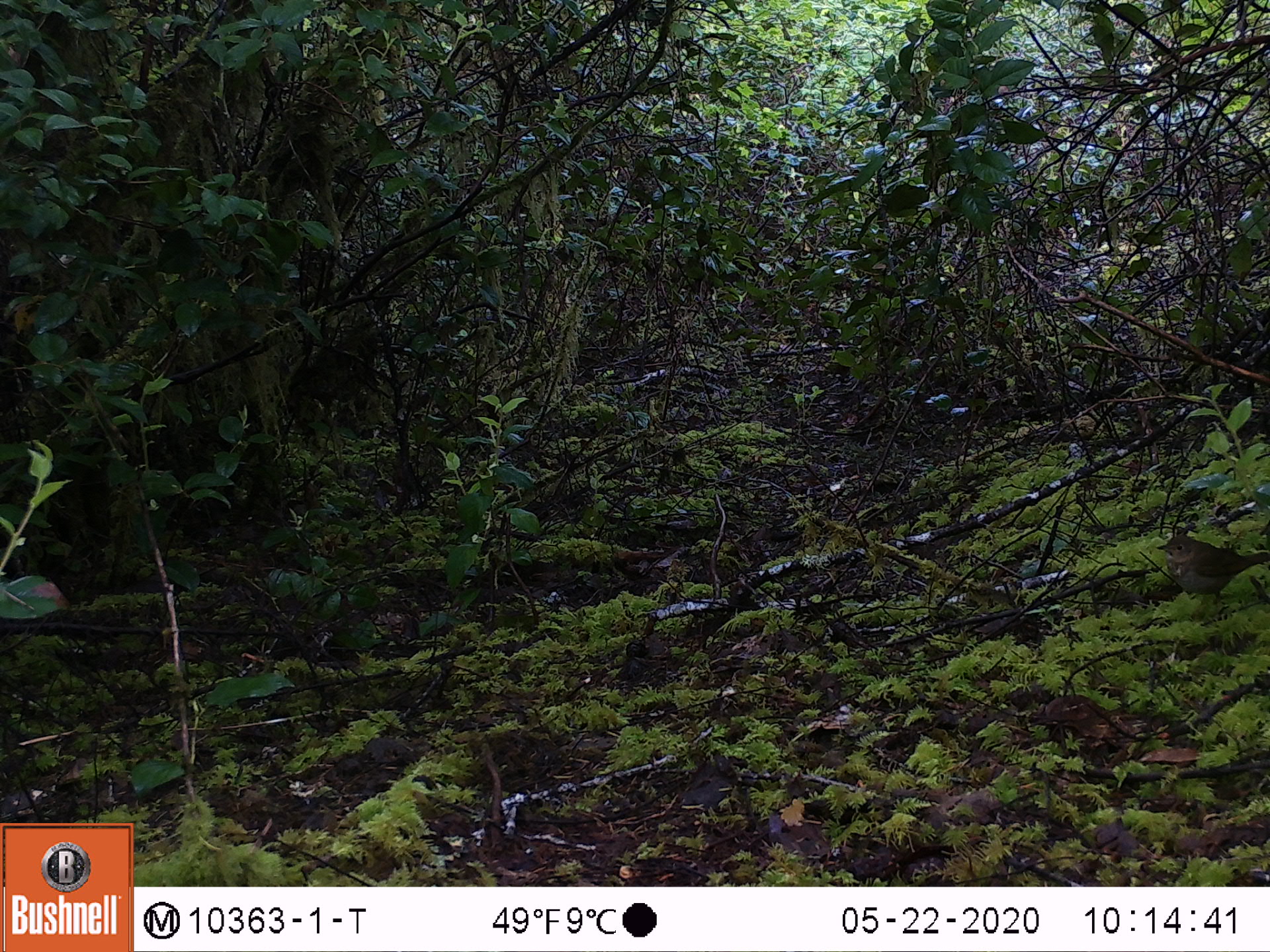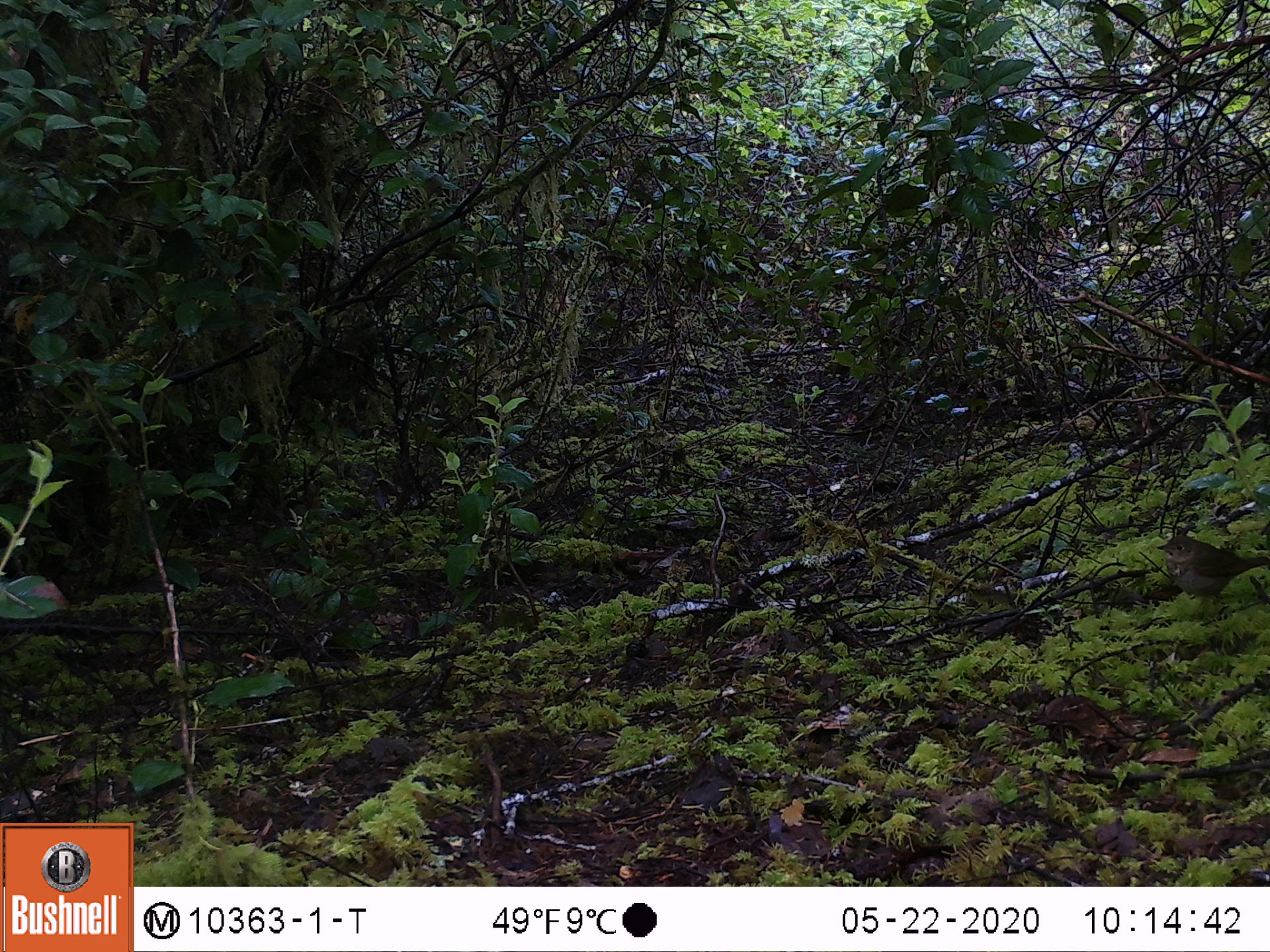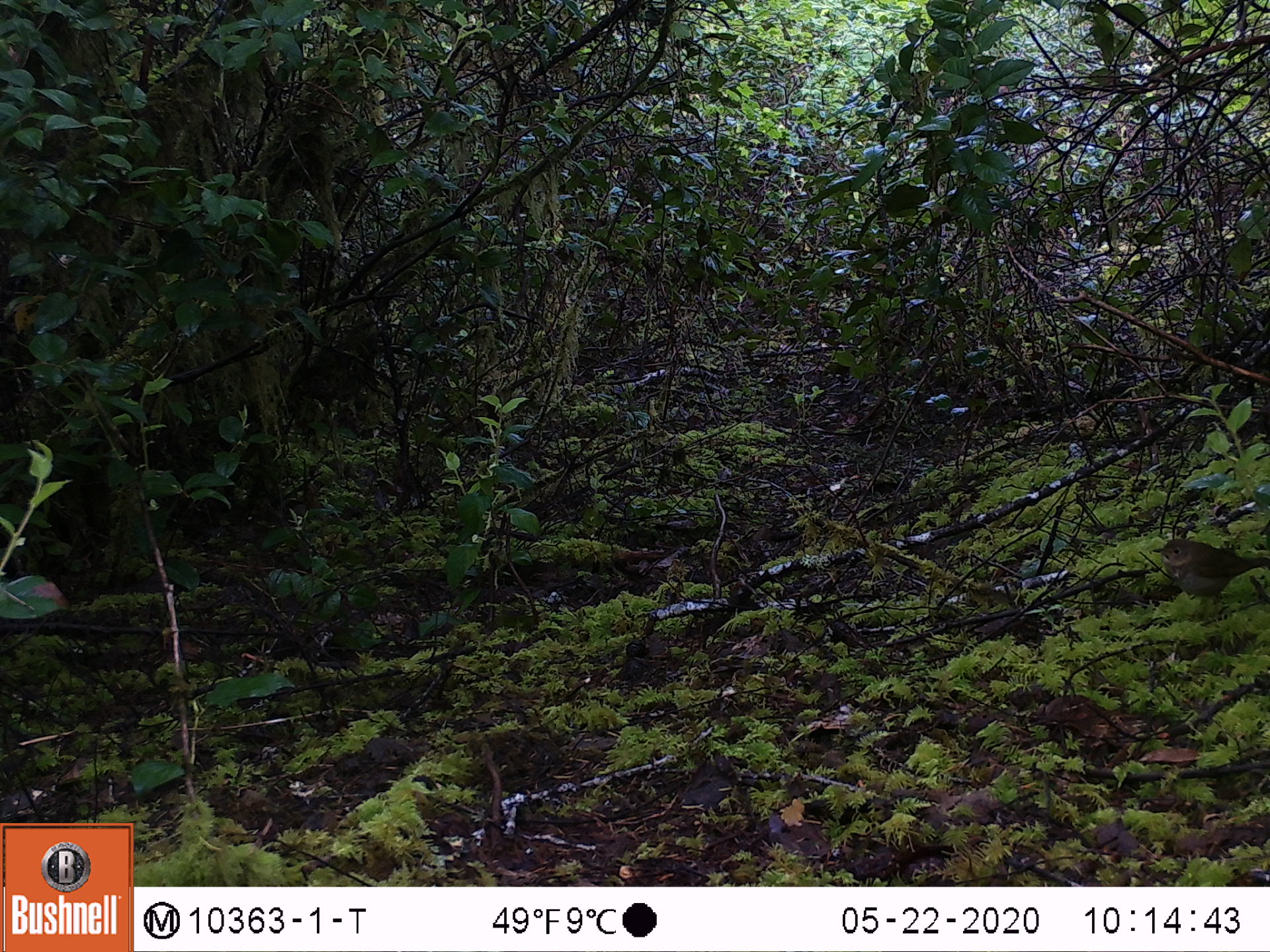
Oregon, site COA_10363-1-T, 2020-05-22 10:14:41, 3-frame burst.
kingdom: Animalia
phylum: Chordata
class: Aves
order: Passeriformes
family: Turdidae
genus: Catharus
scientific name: Catharus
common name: brown thrushes and nightingale-thrushes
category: catharus species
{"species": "catharus species (brown thrushes and nightingale-thrushes) (Catharus)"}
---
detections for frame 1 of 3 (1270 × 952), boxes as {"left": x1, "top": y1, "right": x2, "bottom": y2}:
catharus species: {"left": 1155, "top": 528, "right": 1259, "bottom": 609}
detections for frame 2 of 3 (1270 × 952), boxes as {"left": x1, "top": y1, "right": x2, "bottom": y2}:
catharus species: {"left": 1153, "top": 528, "right": 1259, "bottom": 603}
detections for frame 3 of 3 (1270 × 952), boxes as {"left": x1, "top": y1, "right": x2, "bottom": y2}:
catharus species: {"left": 1148, "top": 533, "right": 1259, "bottom": 618}